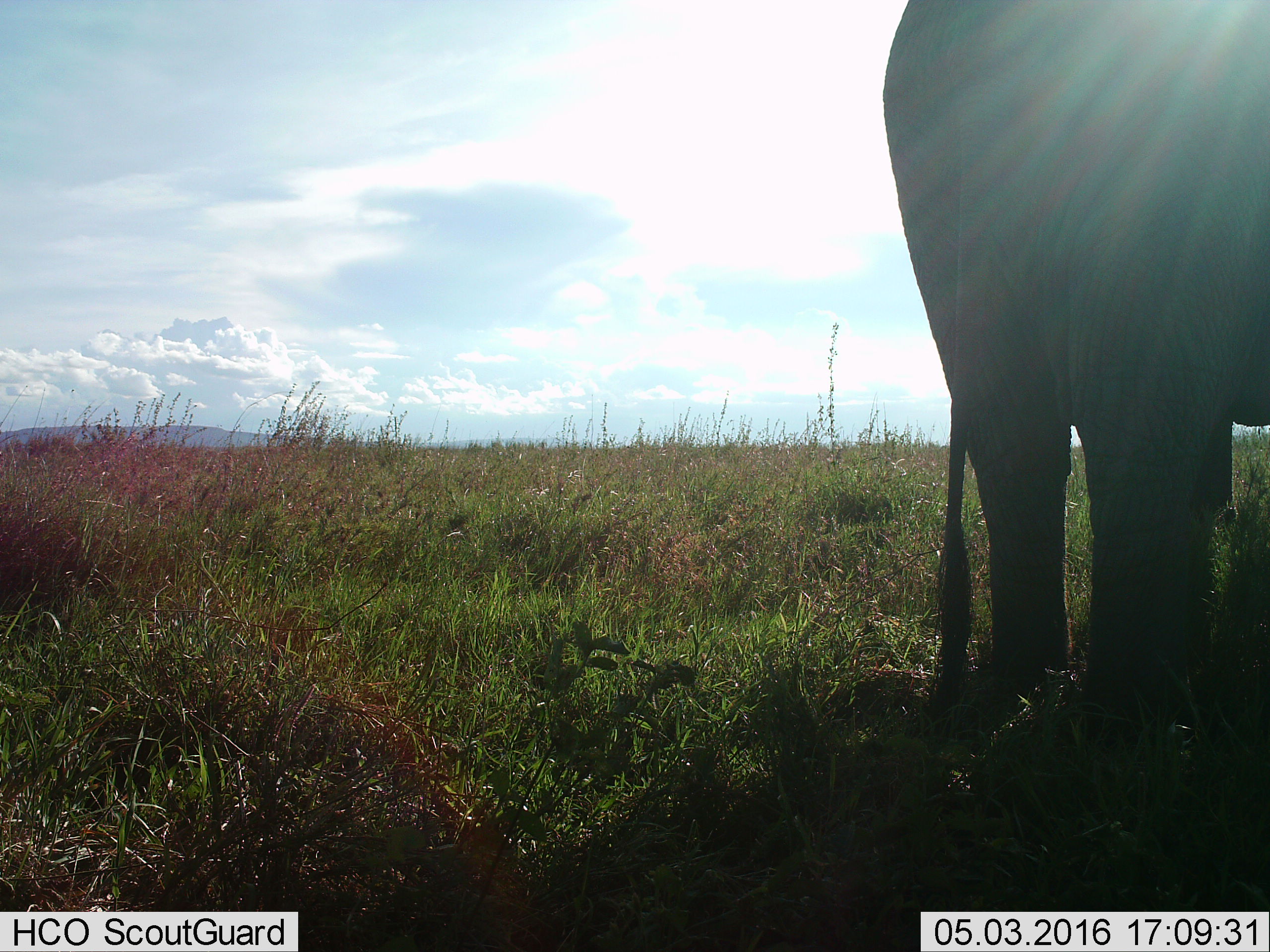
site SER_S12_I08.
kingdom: Animalia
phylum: Chordata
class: Mammalia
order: Proboscidea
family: Elephantidae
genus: Loxodonta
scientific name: Loxodonta africana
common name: african bush elephant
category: elephant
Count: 1.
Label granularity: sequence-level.